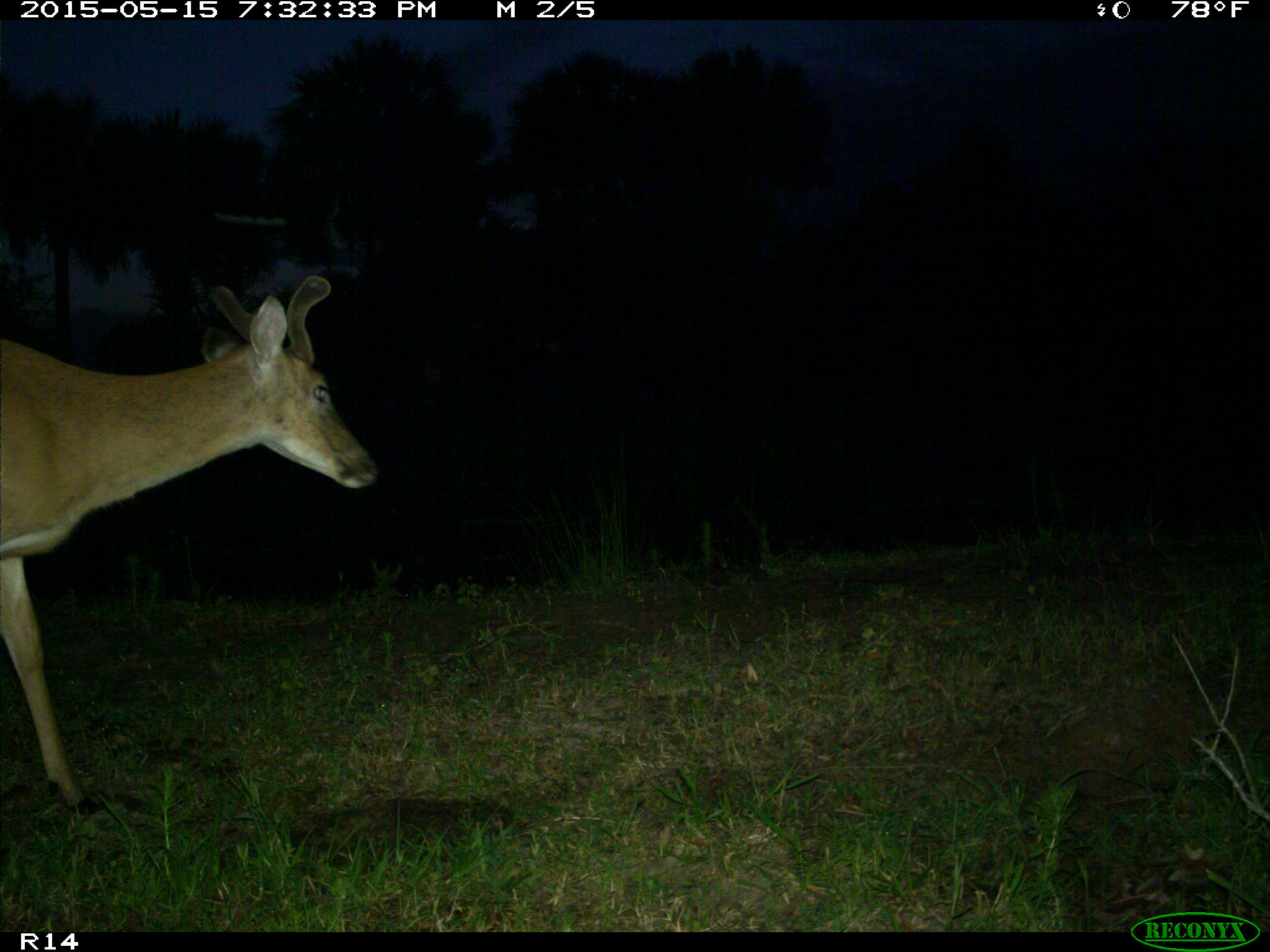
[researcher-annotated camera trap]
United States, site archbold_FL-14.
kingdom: Animalia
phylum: Chordata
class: Mammalia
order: Artiodactyla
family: Cervidae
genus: Odocoileus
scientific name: Odocoileus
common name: deer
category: unidentified deer